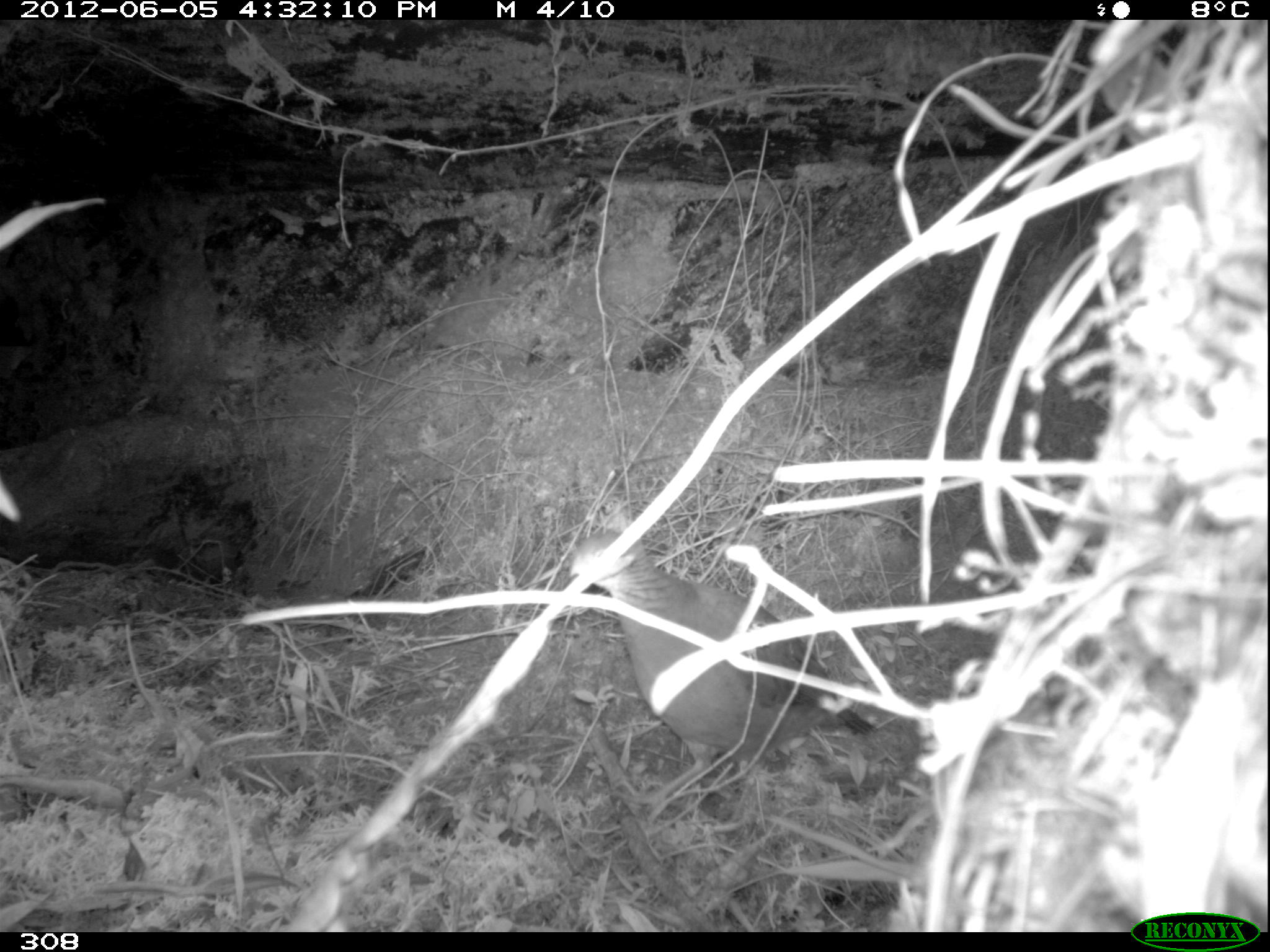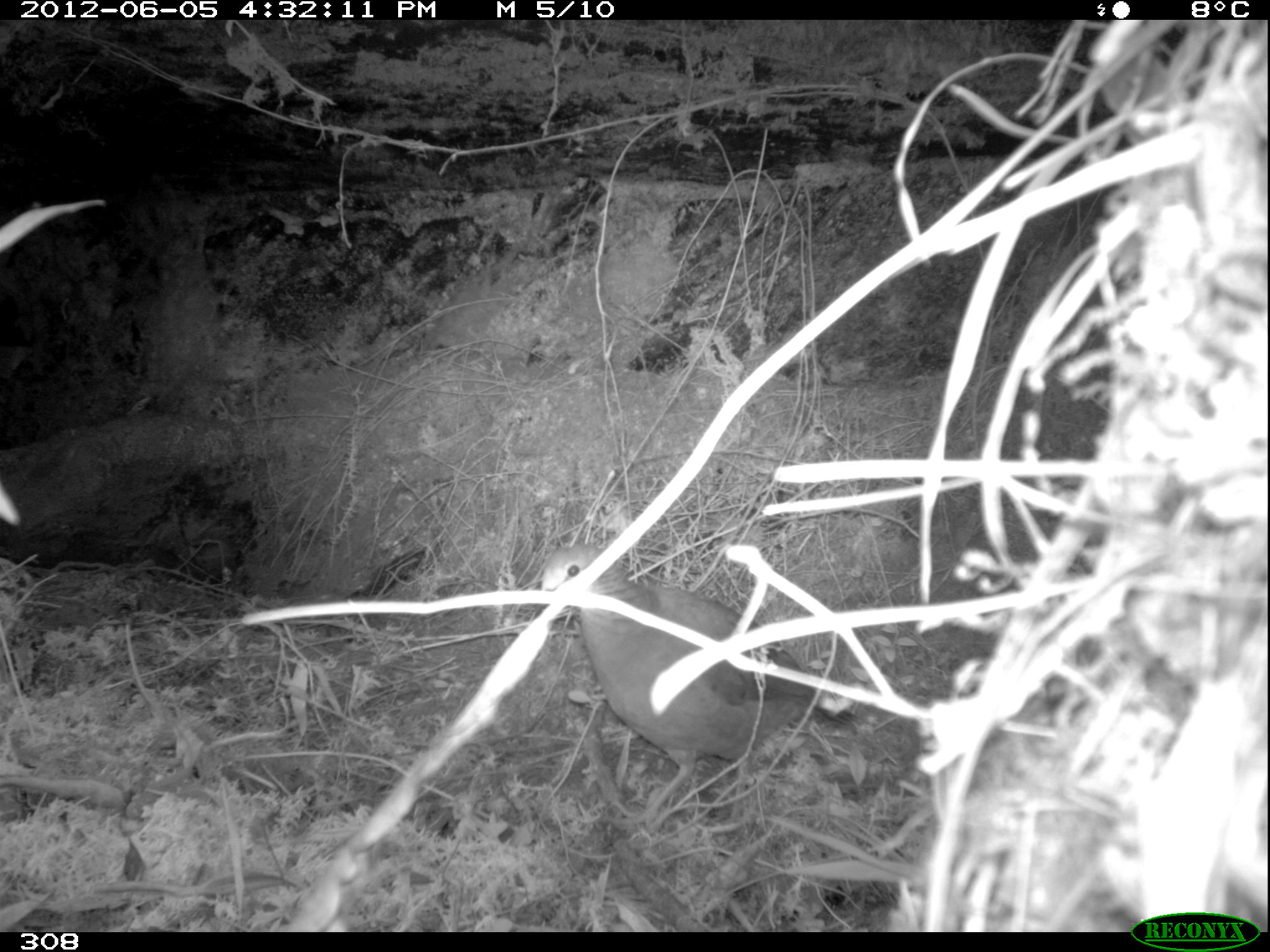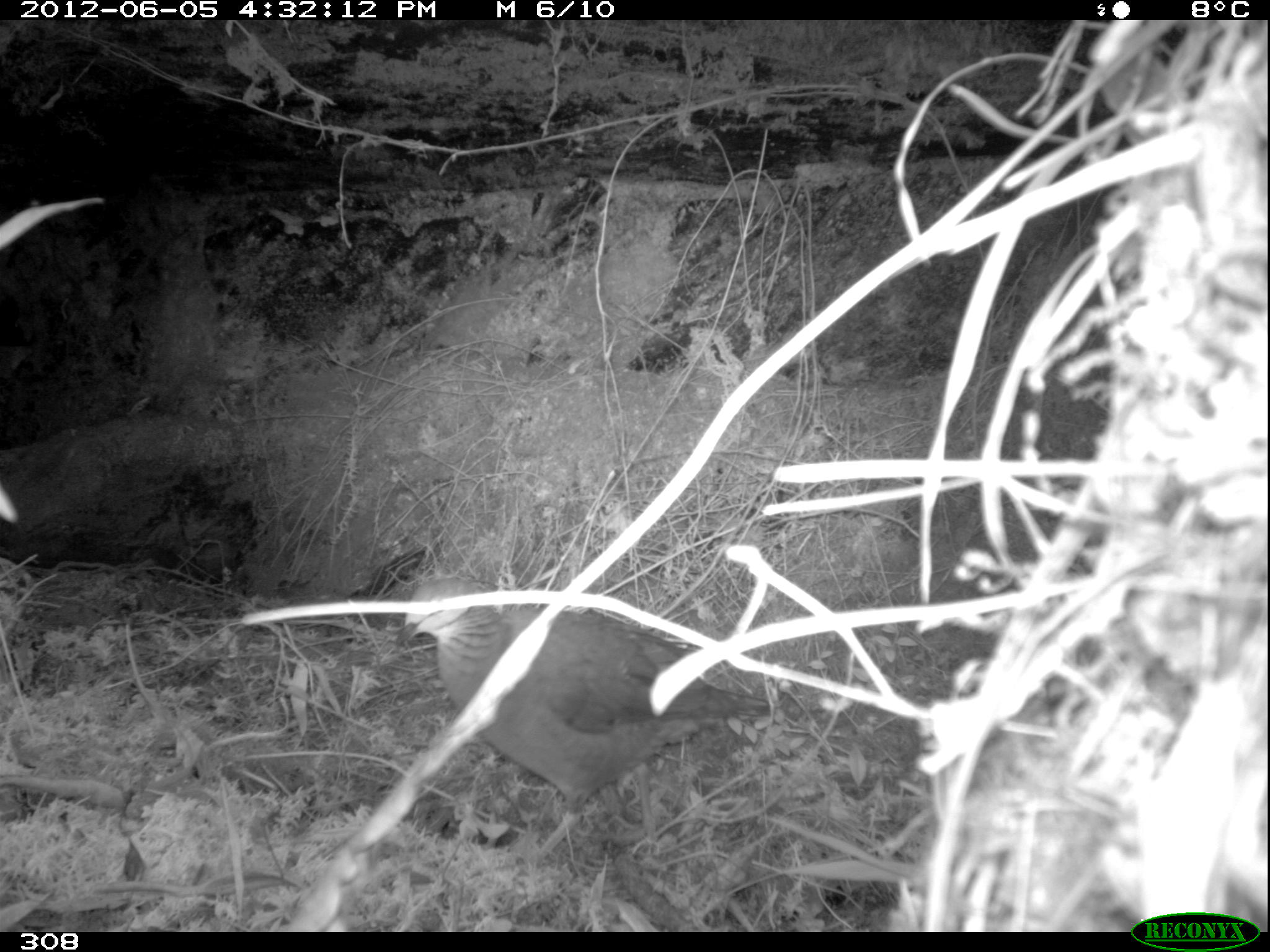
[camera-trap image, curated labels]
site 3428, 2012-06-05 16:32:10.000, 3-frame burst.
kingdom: Animalia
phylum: Chordata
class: Aves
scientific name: Aves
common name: bird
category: unknown bird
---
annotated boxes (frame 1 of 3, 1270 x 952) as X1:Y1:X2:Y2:
unknown bird: 569:527:874:817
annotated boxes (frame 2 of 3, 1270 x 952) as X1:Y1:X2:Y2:
unknown bird: 534:541:863:839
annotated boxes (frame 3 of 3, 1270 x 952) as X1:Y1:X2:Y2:
unknown bird: 396:577:772:873